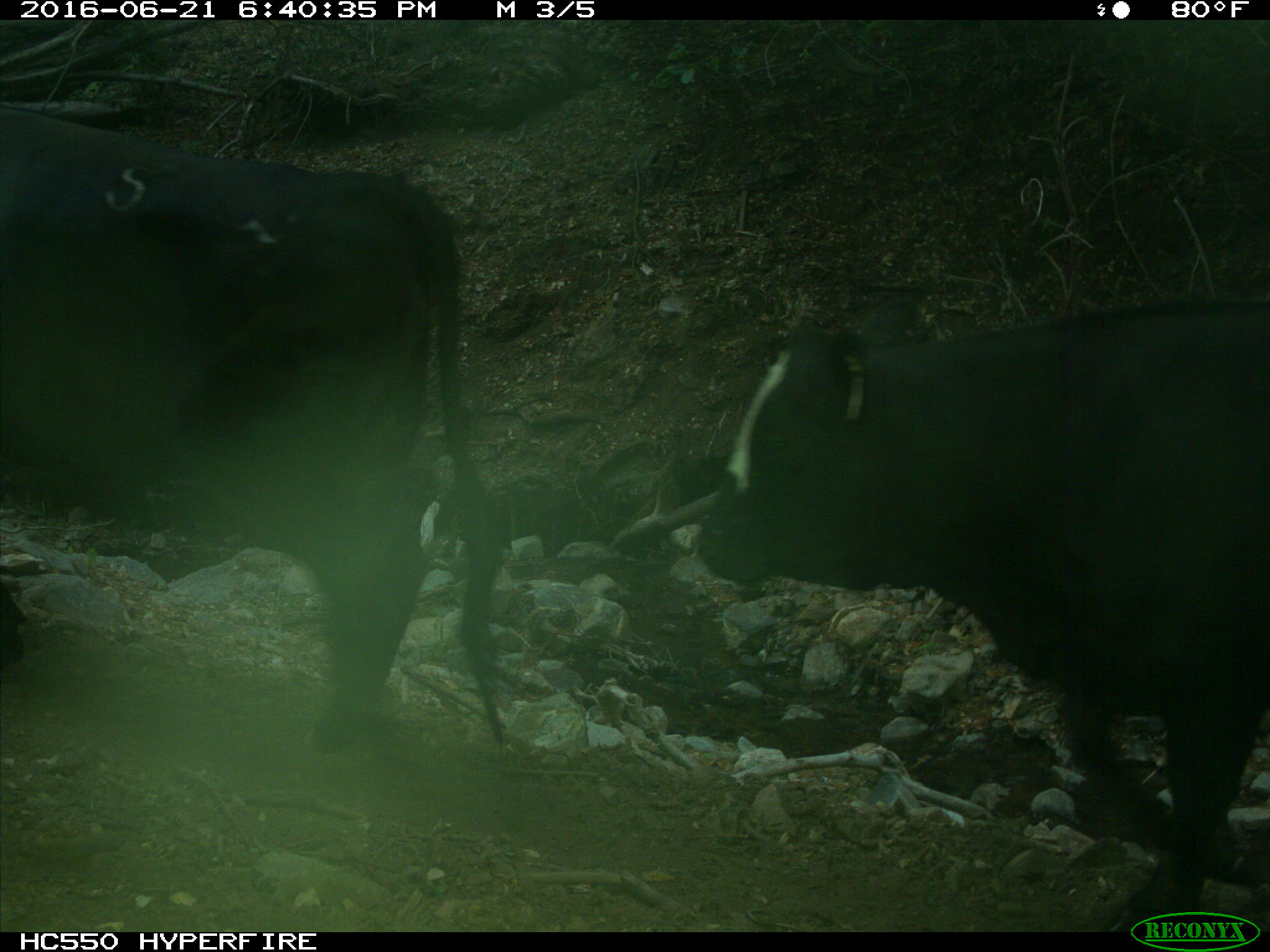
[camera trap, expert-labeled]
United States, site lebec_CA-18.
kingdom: Animalia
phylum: Chordata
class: Mammalia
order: Artiodactyla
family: Bovidae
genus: Bos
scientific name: Bos taurus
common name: domestic cow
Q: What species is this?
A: Bos taurus (domestic cow).